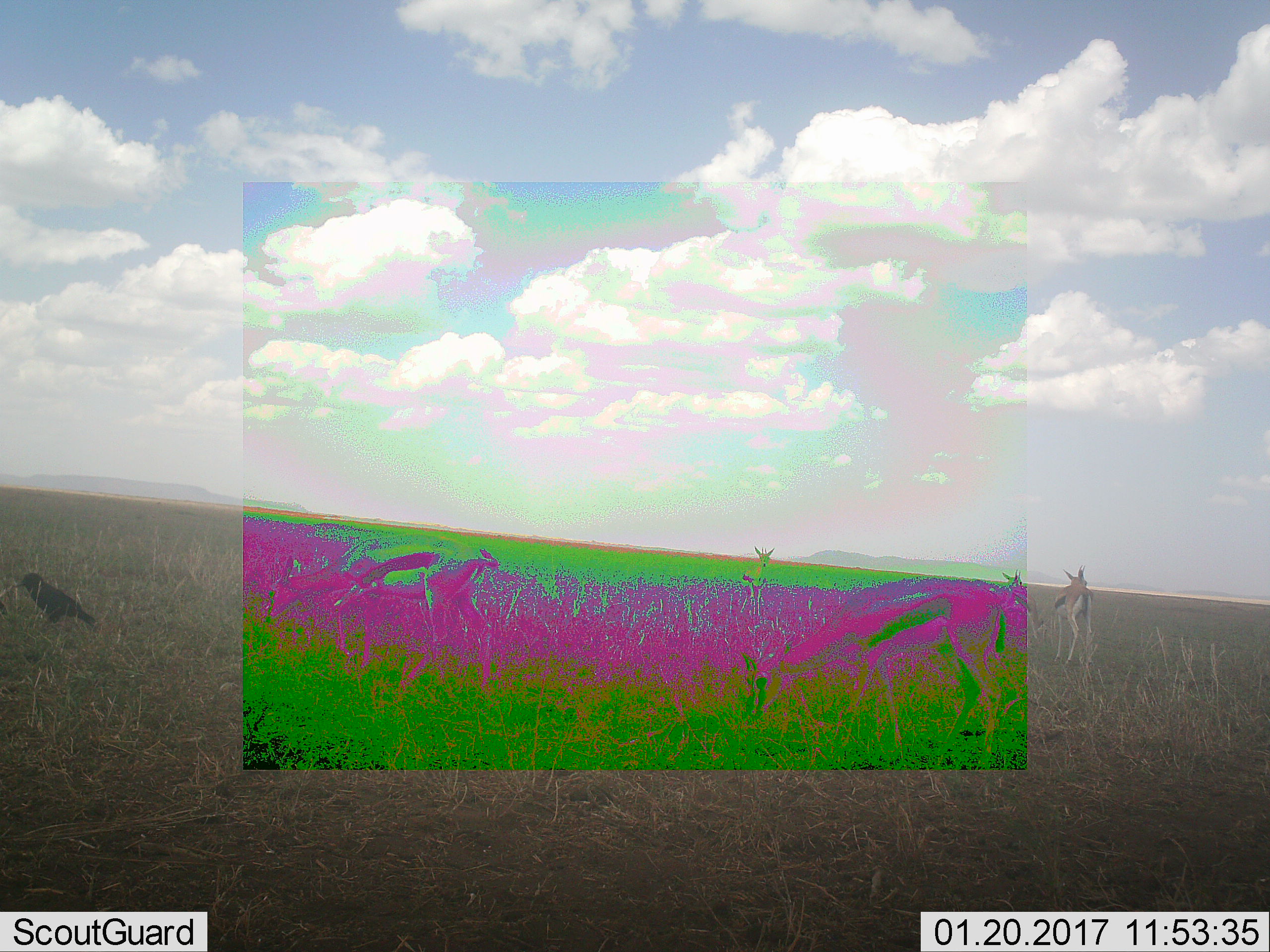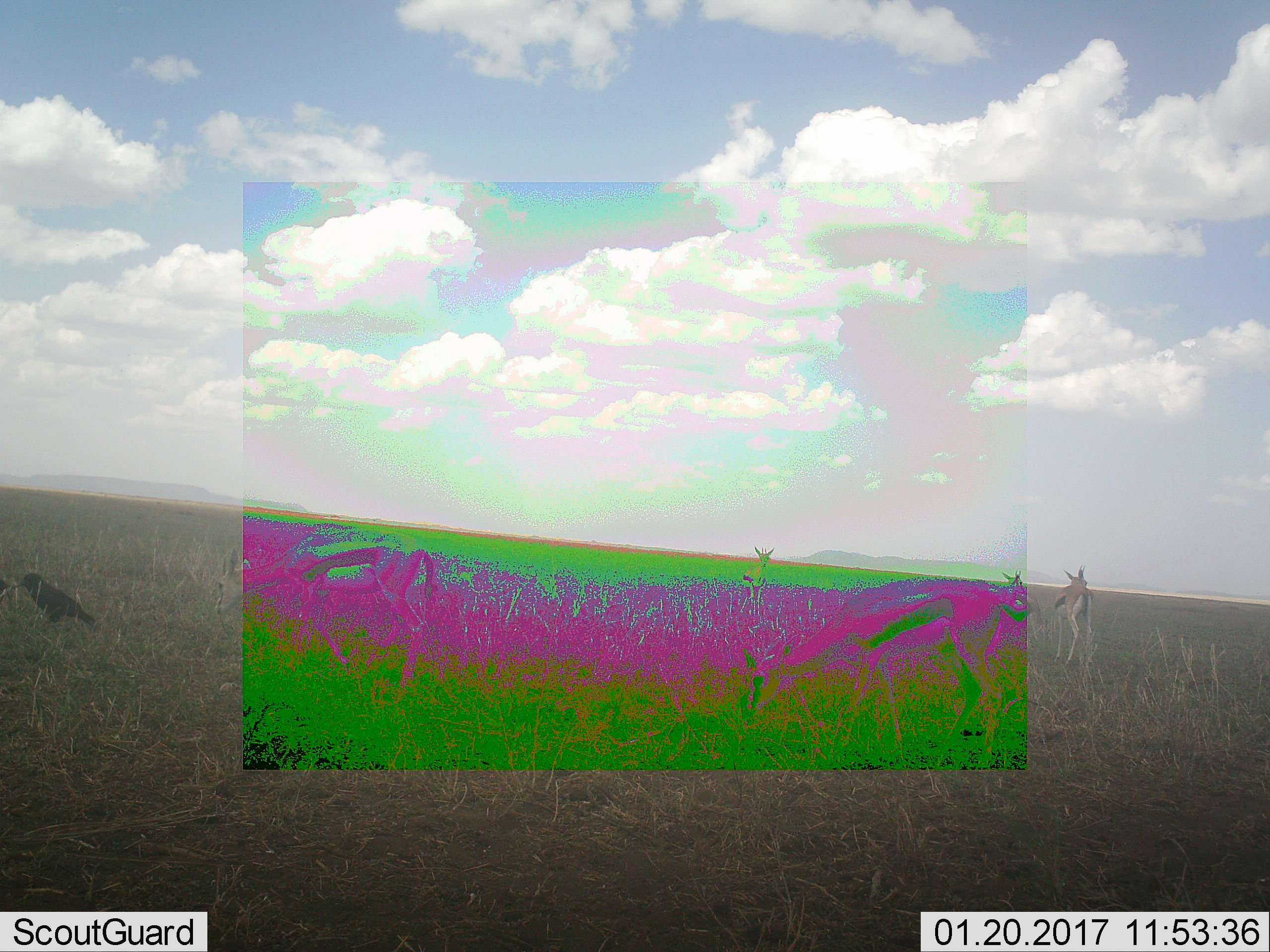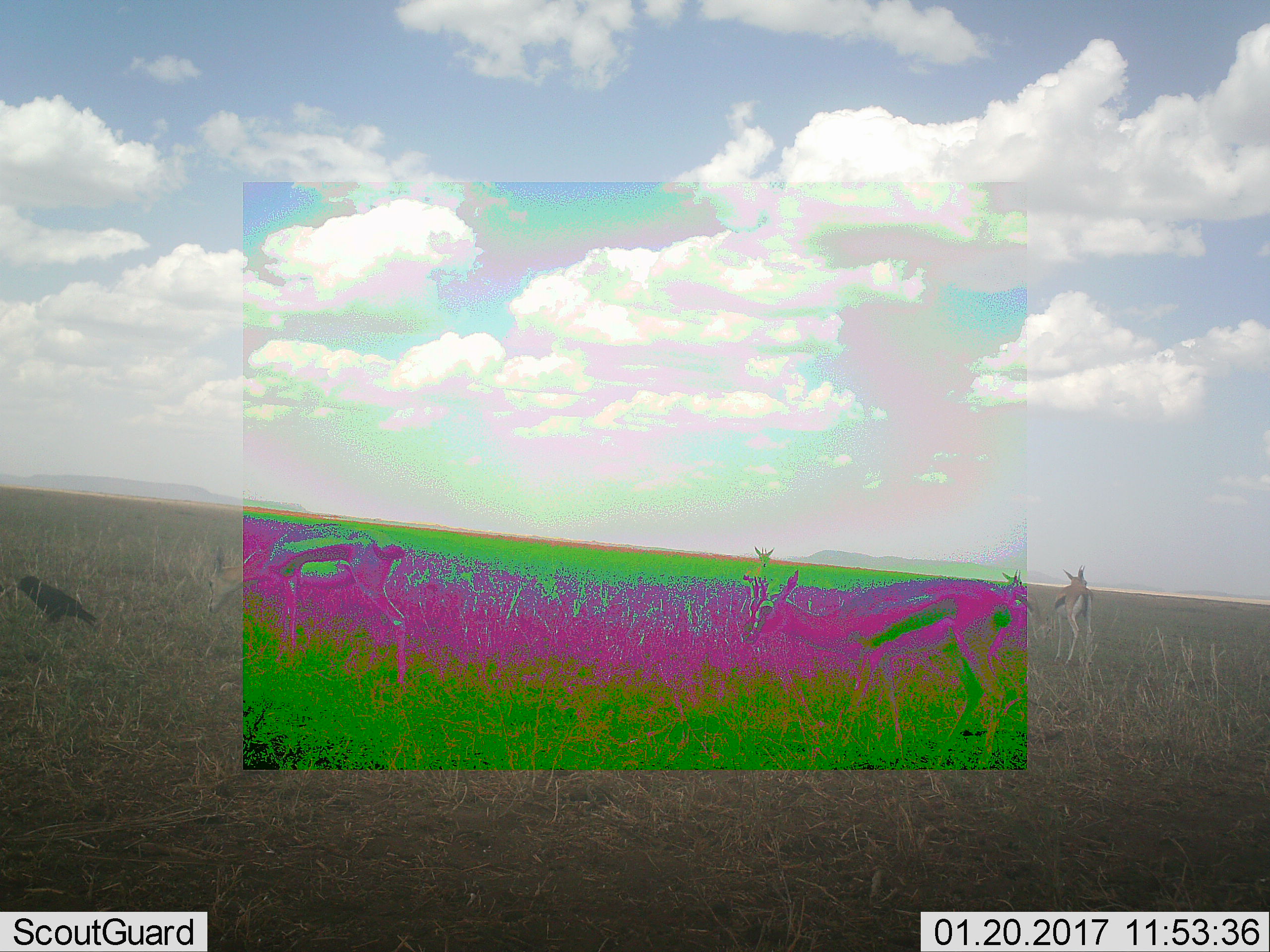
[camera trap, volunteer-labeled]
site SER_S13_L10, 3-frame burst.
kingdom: Animalia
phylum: Chordata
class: Aves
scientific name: Aves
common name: bird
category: birdother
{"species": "birdother (bird) (Aves)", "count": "1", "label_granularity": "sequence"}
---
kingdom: Animalia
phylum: Chordata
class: Mammalia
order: Artiodactyla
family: Bovidae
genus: Eudorcas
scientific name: Eudorcas thomsonii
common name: thomson's gazelle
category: gazellethomsons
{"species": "gazellethomsons (thomson's gazelle) (Eudorcas thomsonii)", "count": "5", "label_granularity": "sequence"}